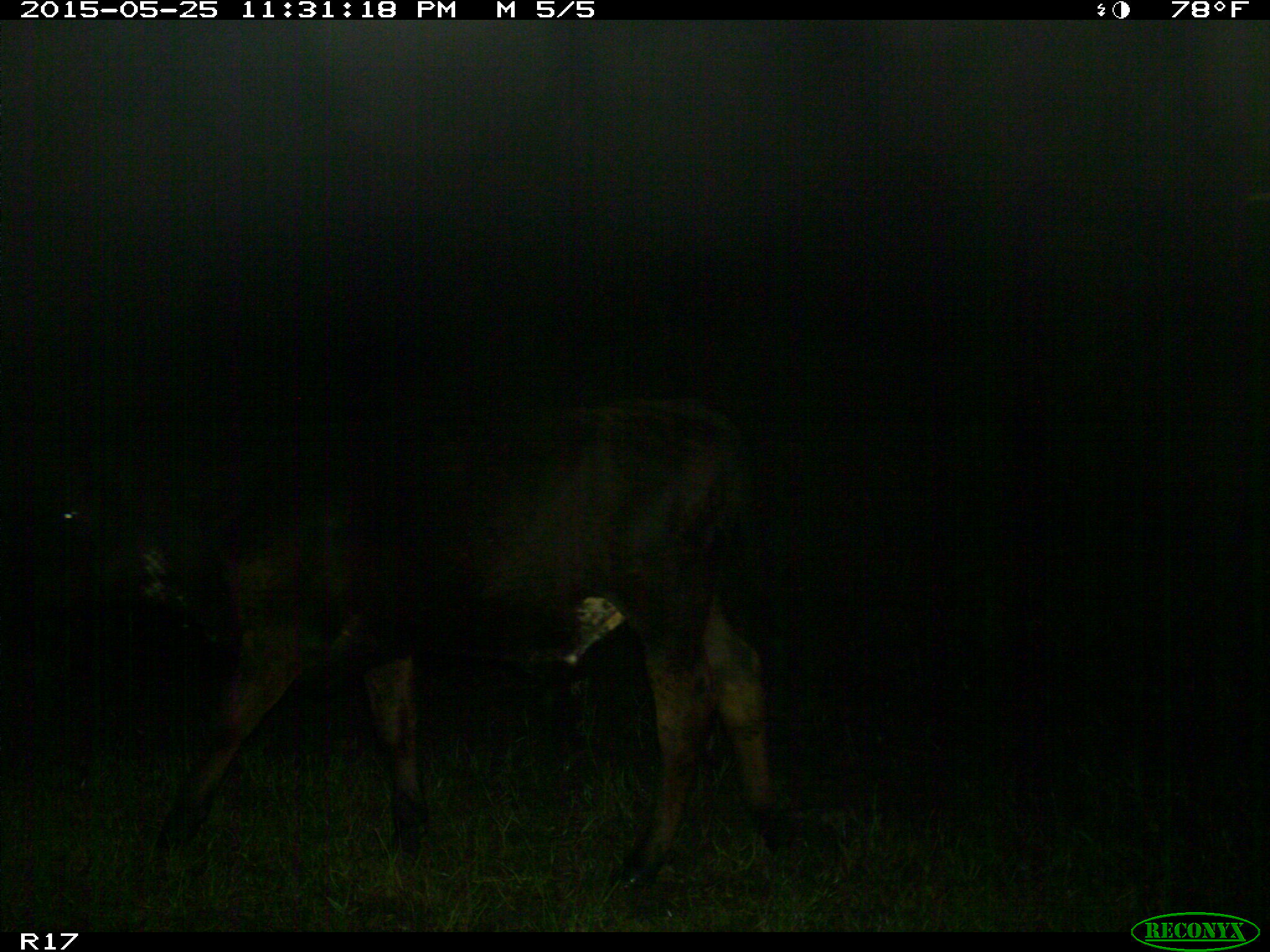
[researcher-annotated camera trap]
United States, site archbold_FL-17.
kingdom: Animalia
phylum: Chordata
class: Mammalia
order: Artiodactyla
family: Bovidae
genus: Bos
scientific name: Bos taurus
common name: domestic cow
Bos taurus (domestic cow).